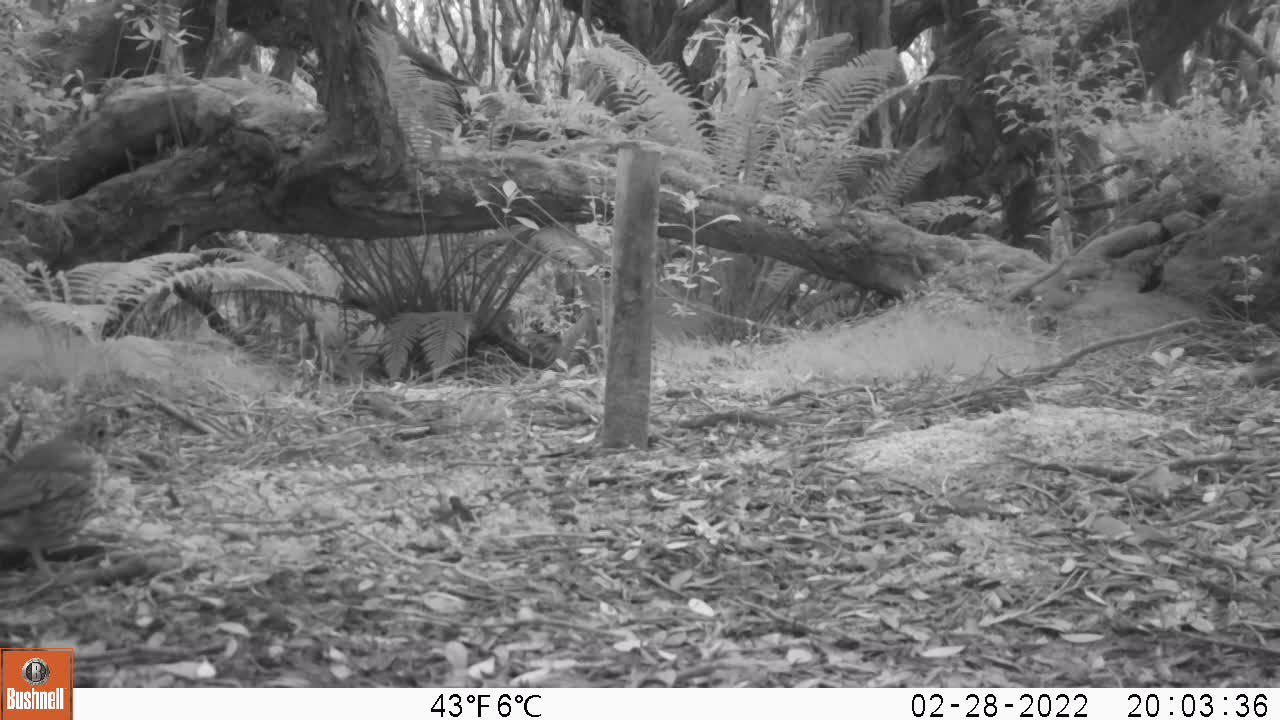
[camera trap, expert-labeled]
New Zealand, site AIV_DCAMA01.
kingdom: Animalia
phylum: Chordata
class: Aves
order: Passeriformes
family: Turdidae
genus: Turdus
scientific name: Turdus philomelos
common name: song thrush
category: thrush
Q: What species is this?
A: Thrush (song thrush) (Turdus philomelos).